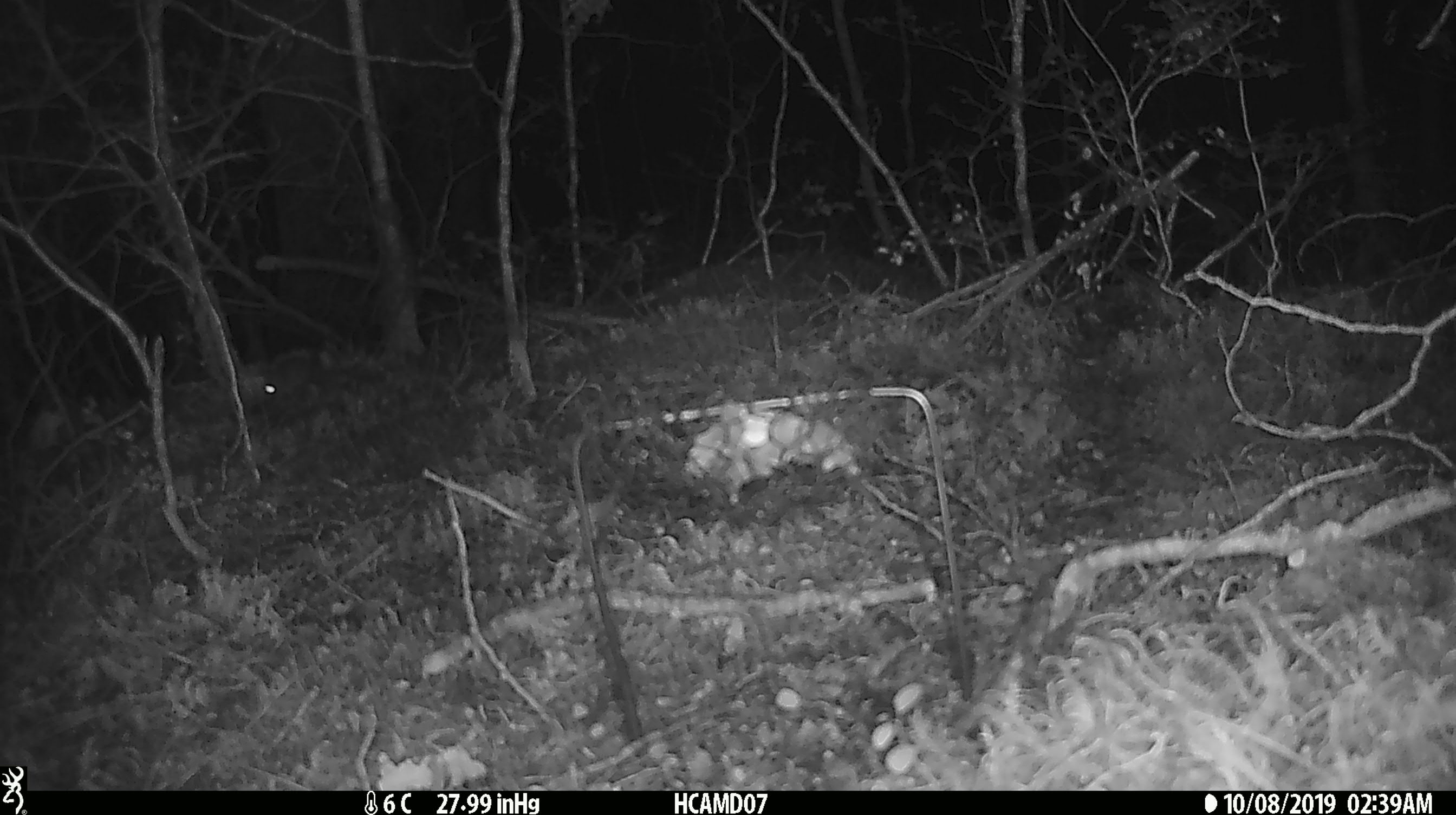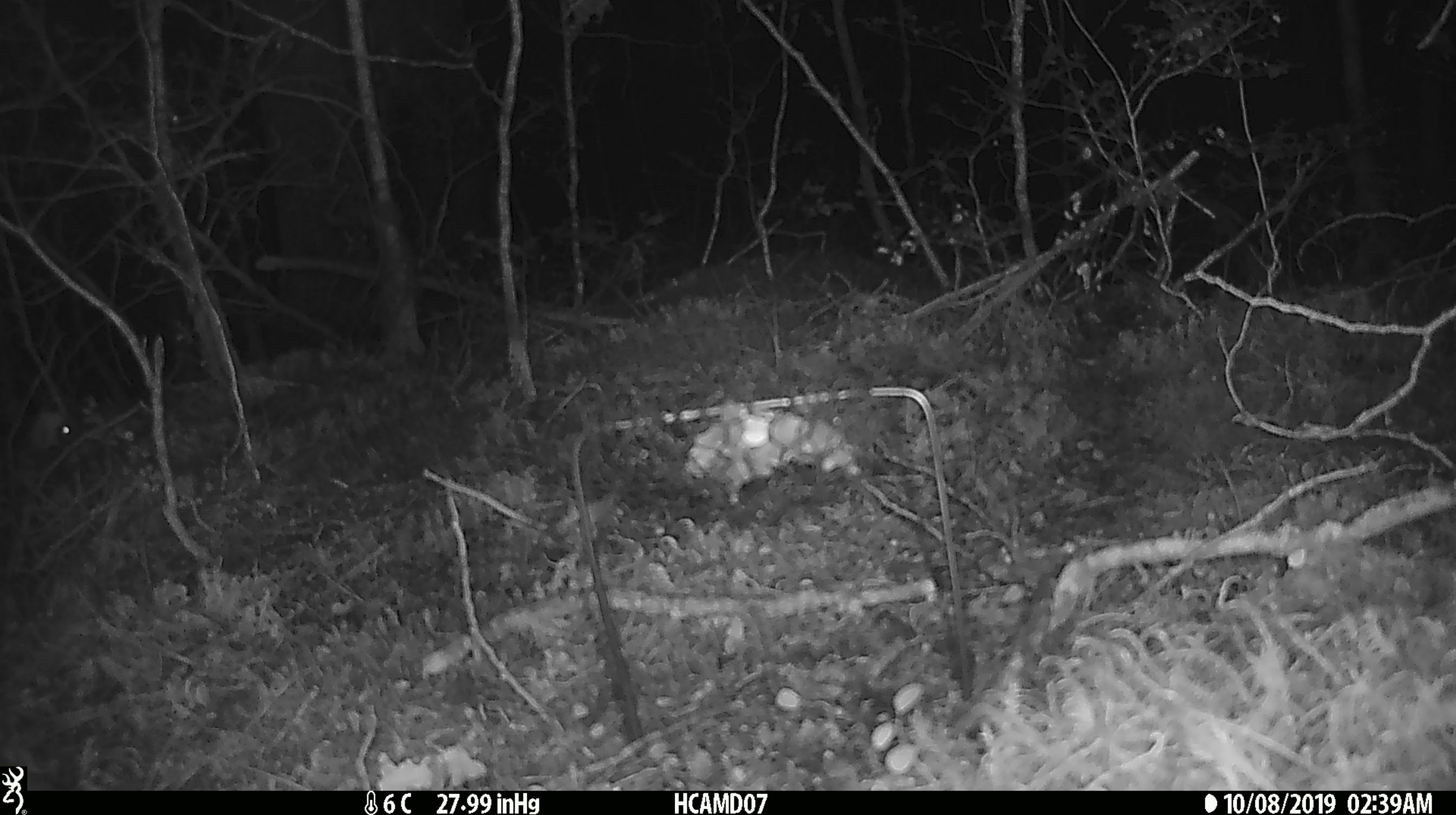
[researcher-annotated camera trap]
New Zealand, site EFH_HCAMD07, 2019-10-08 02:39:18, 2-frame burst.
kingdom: Animalia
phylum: Chordata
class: Mammalia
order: Rodentia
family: Muridae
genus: Mus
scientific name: Mus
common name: mouse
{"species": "mouse (Mus)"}